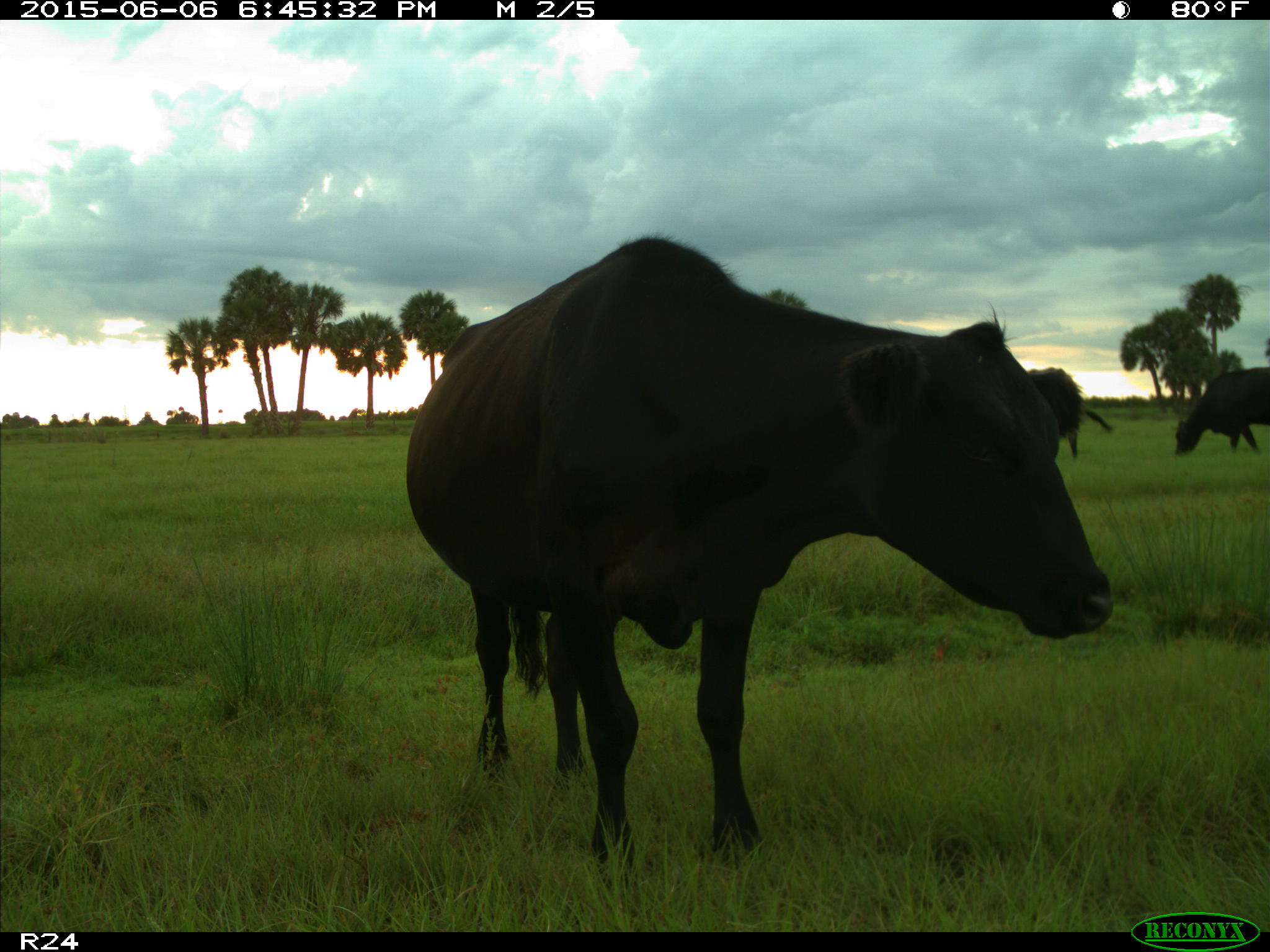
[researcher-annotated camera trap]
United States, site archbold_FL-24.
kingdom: Animalia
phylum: Chordata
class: Mammalia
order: Artiodactyla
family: Bovidae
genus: Bos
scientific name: Bos taurus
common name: domestic cow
Bos taurus (domestic cow).